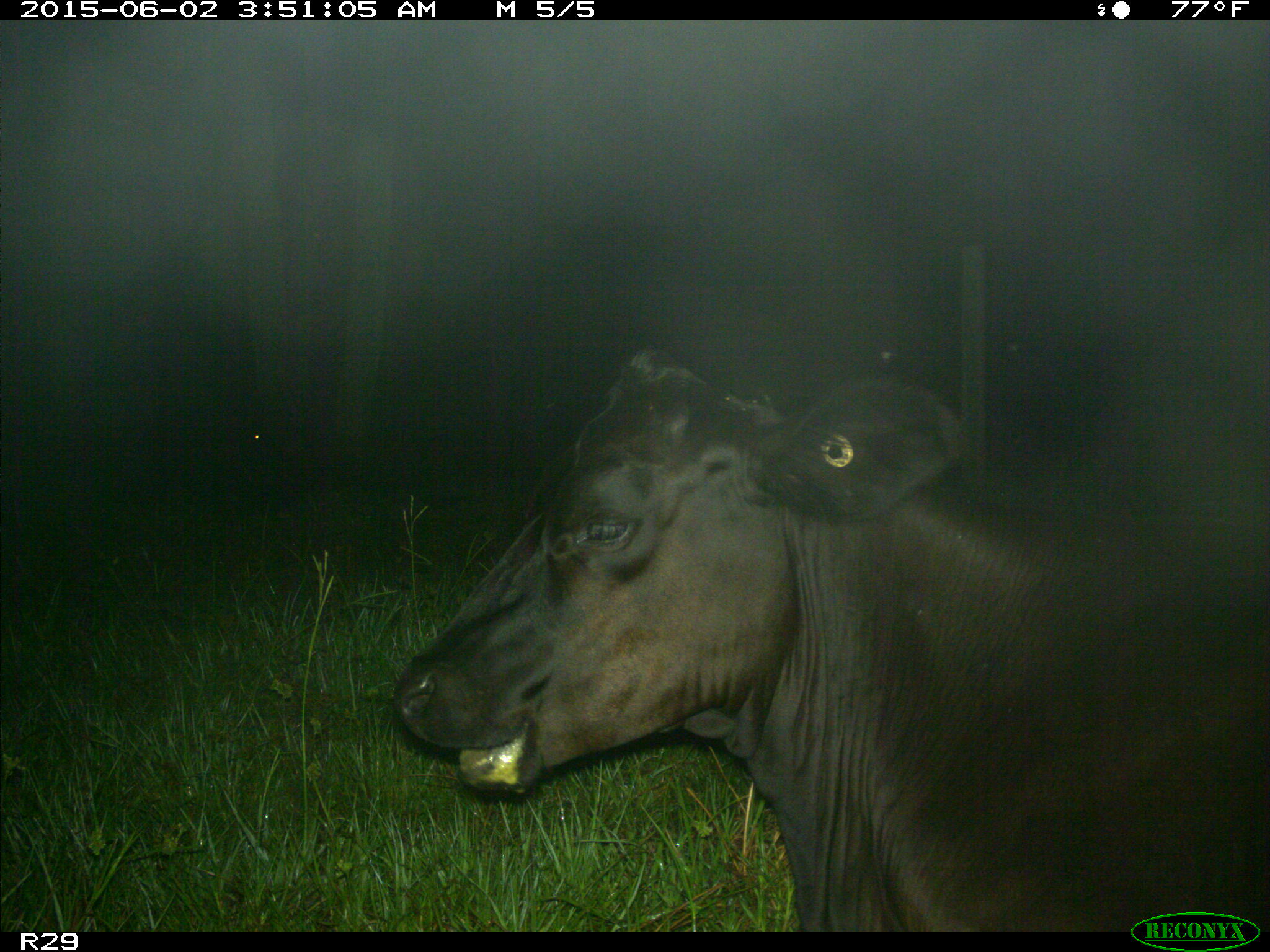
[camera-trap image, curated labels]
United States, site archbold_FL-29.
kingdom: Animalia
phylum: Chordata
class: Mammalia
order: Artiodactyla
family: Bovidae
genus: Bos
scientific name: Bos taurus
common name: domestic cow